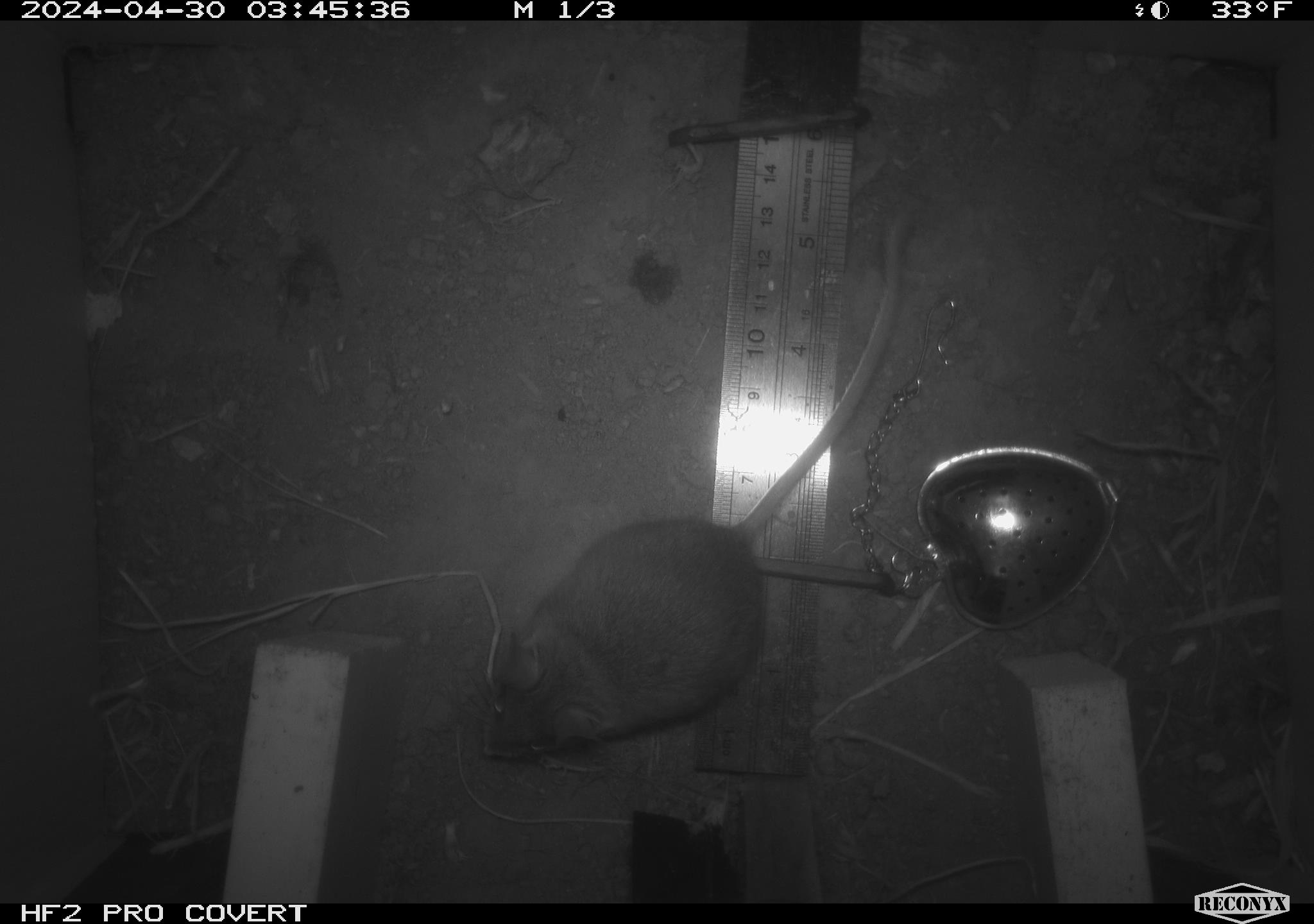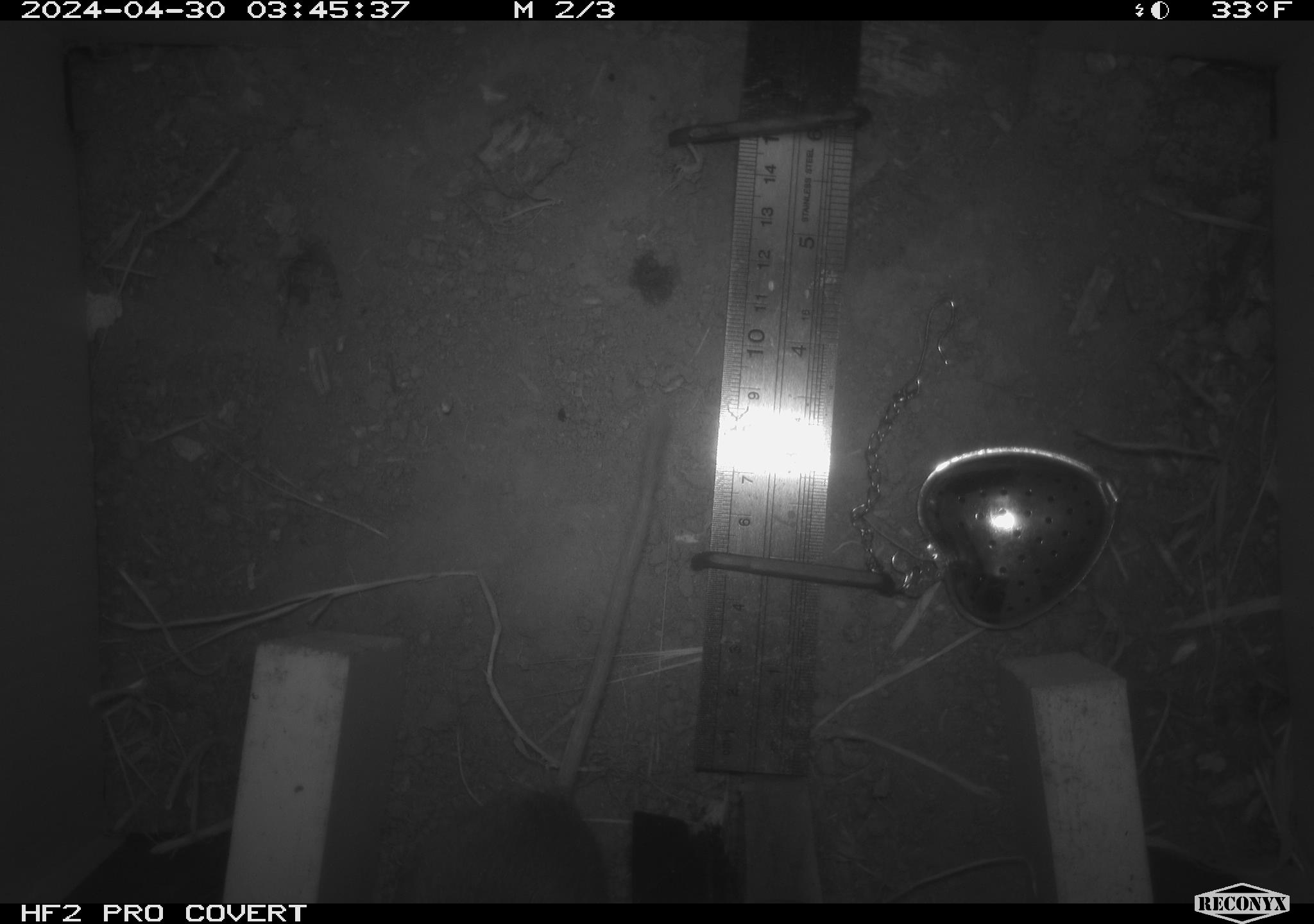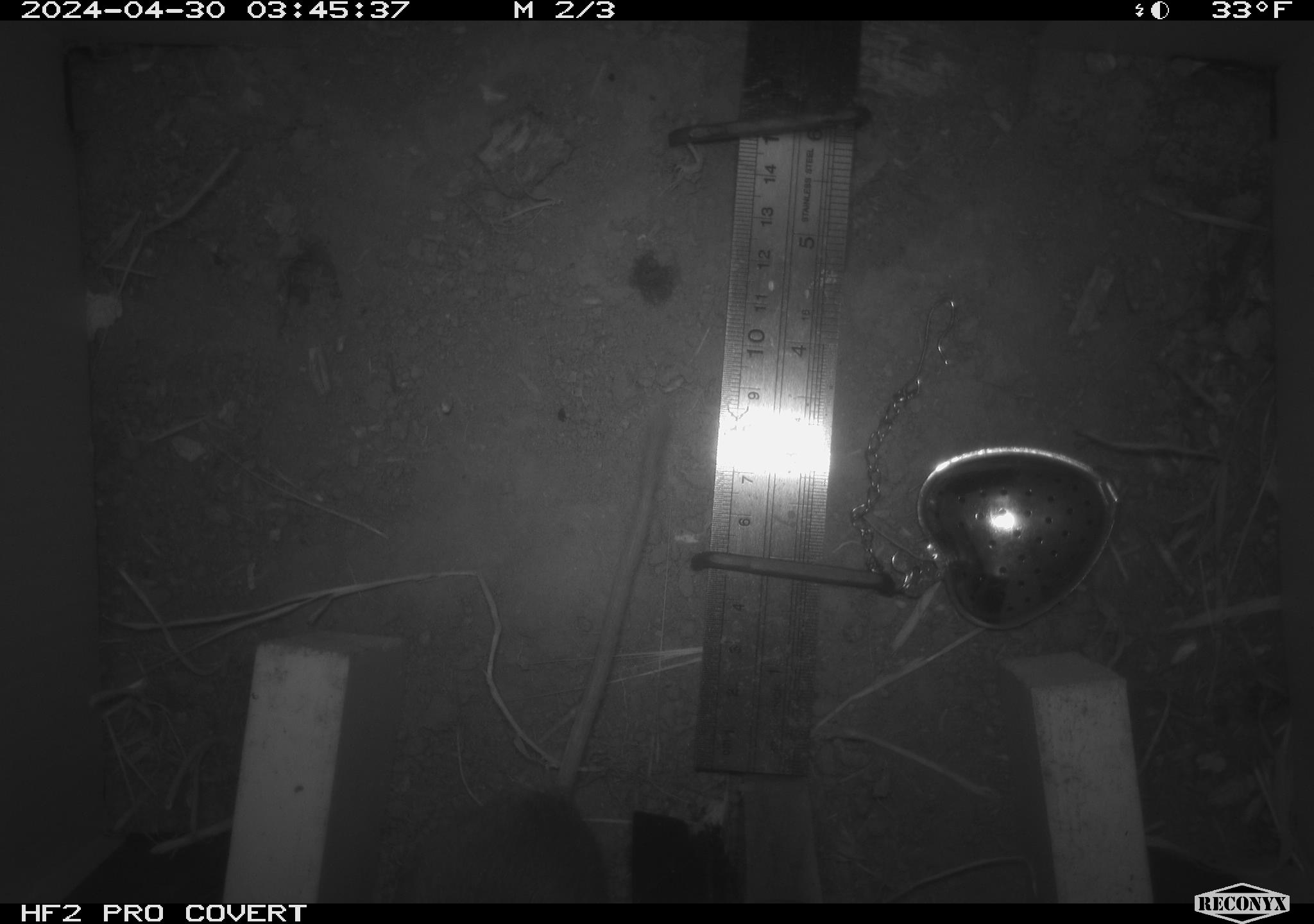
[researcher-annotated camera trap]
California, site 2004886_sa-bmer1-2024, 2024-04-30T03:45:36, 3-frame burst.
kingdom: Animalia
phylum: Chordata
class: Mammalia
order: Rodentia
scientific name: Rodentia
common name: mouse species